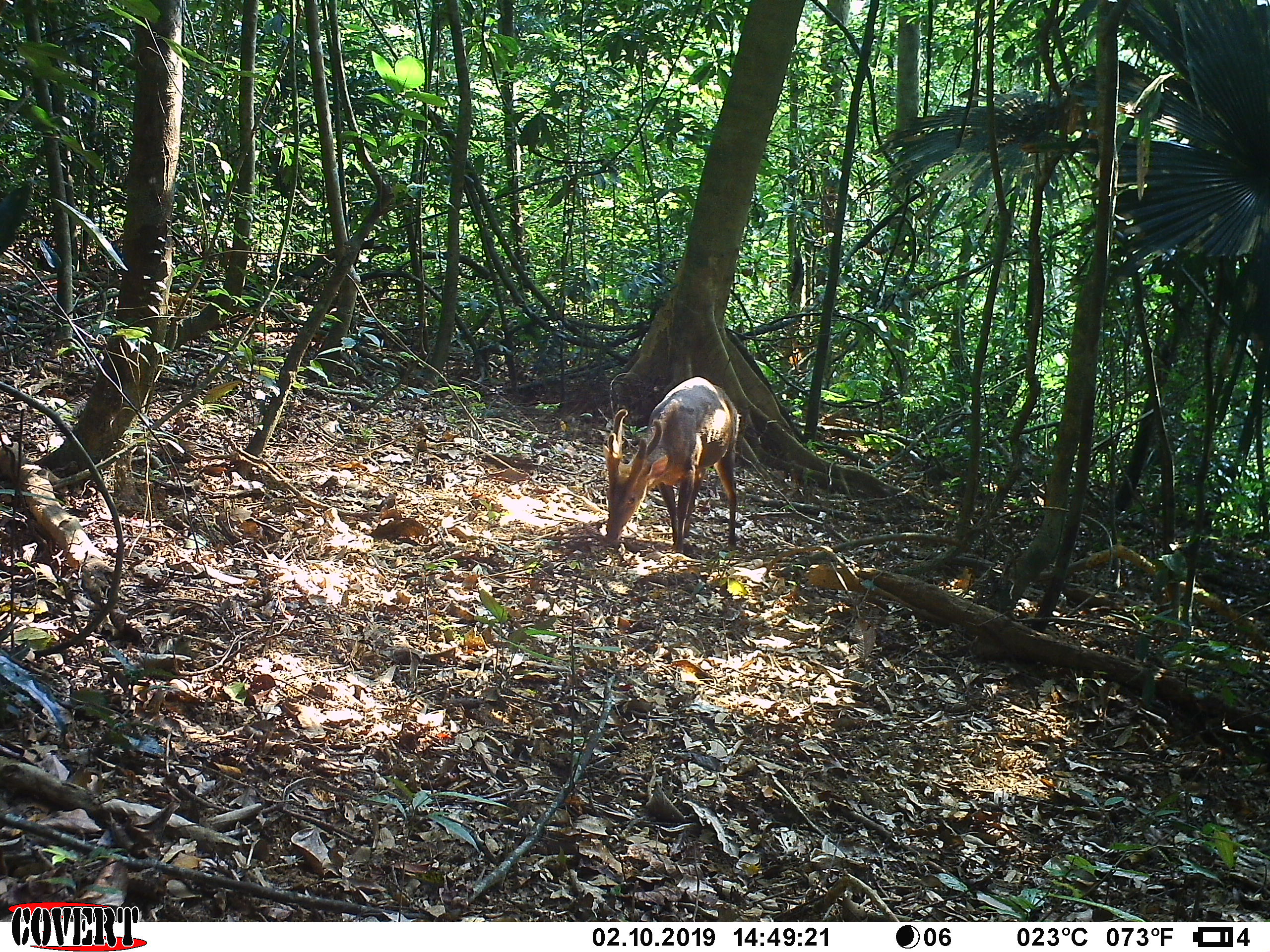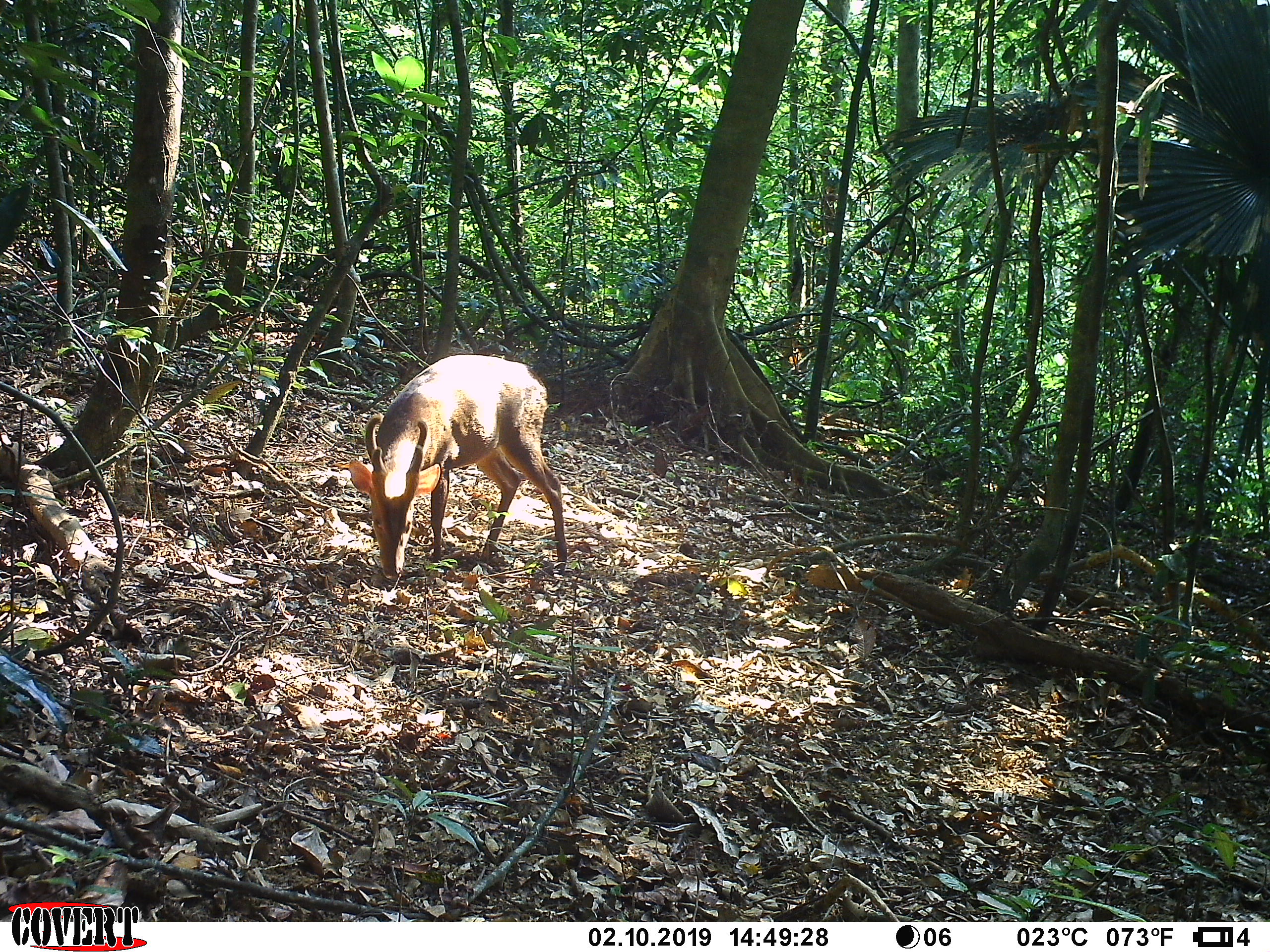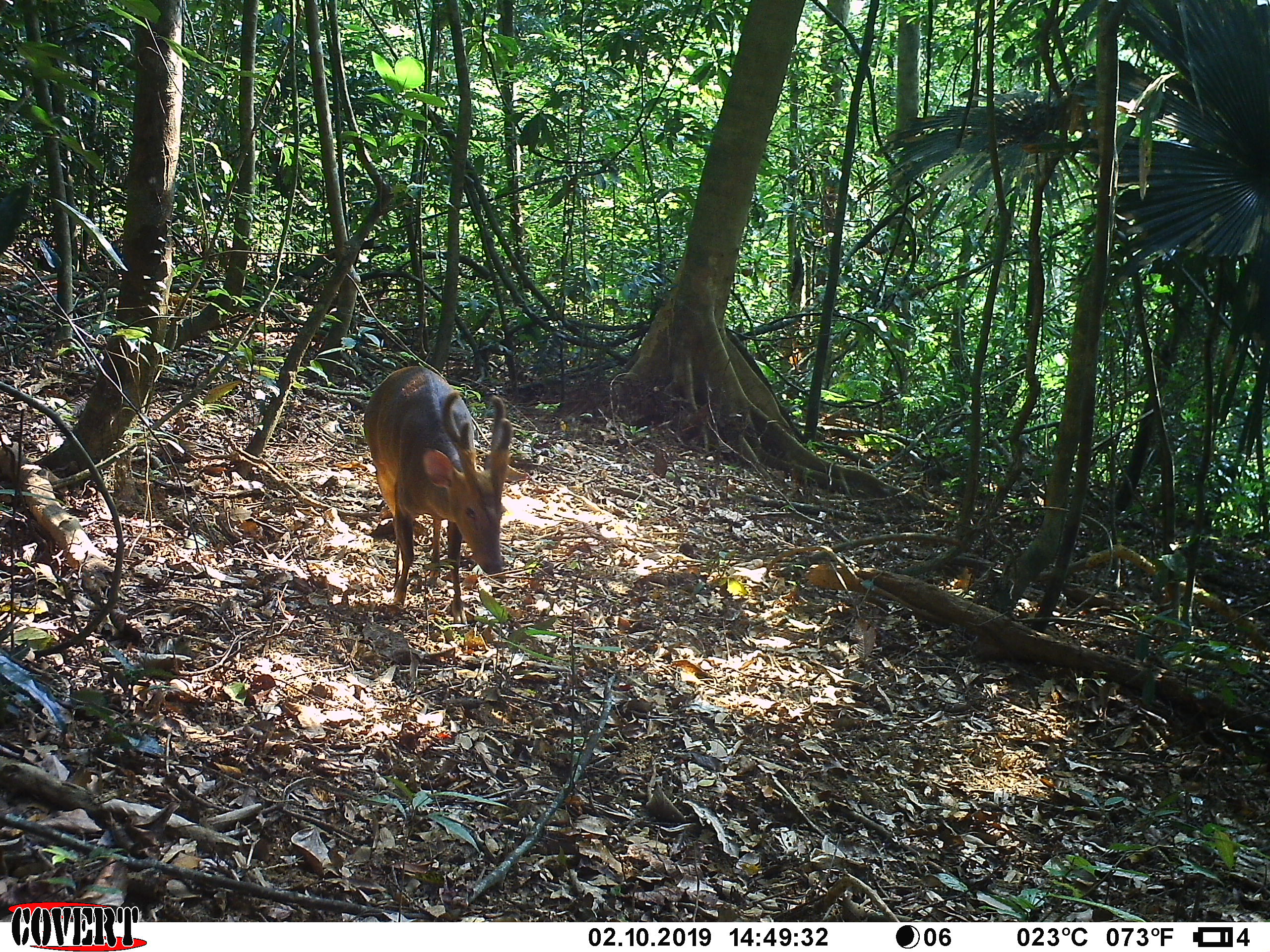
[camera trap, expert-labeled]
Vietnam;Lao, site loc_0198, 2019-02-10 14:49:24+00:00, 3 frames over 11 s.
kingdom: Animalia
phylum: Chordata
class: Mammalia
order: Artiodactyla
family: Cervidae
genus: Muntiacus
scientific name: Muntiacus vuquangensis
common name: large-antlered muntjac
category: large antlered muntjac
Large antlered muntjac (large-antlered muntjac) (Muntiacus vuquangensis). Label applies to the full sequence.